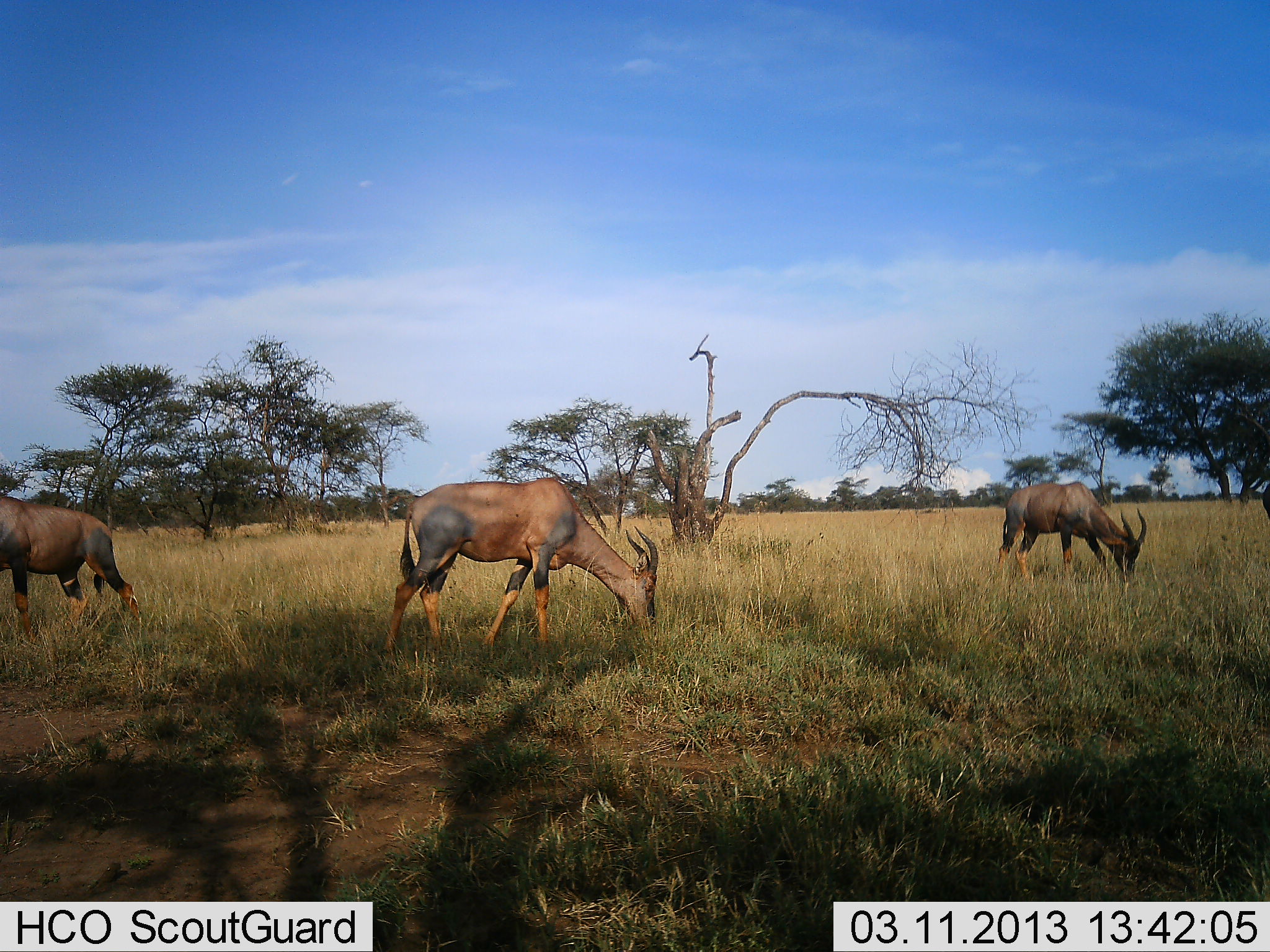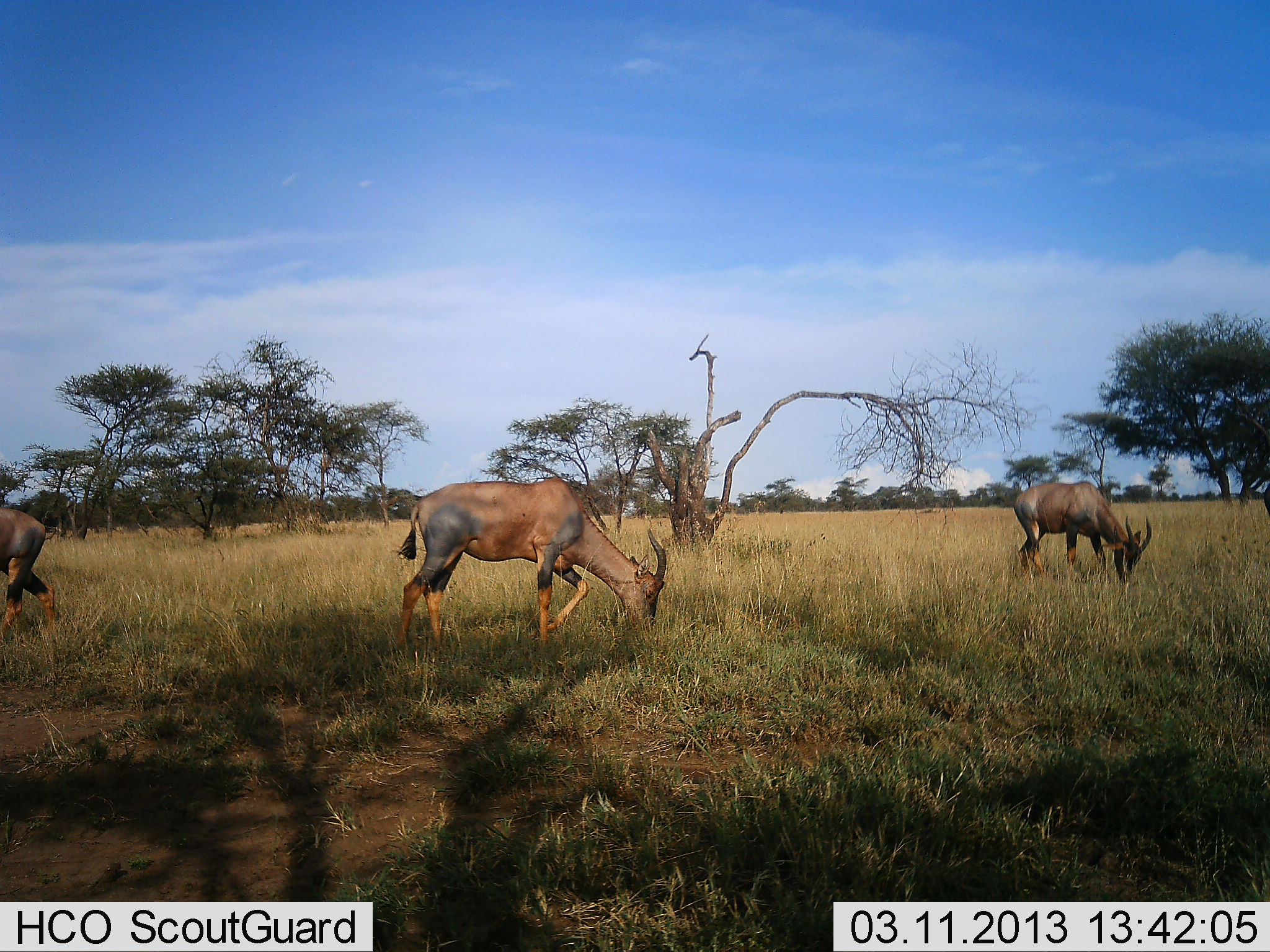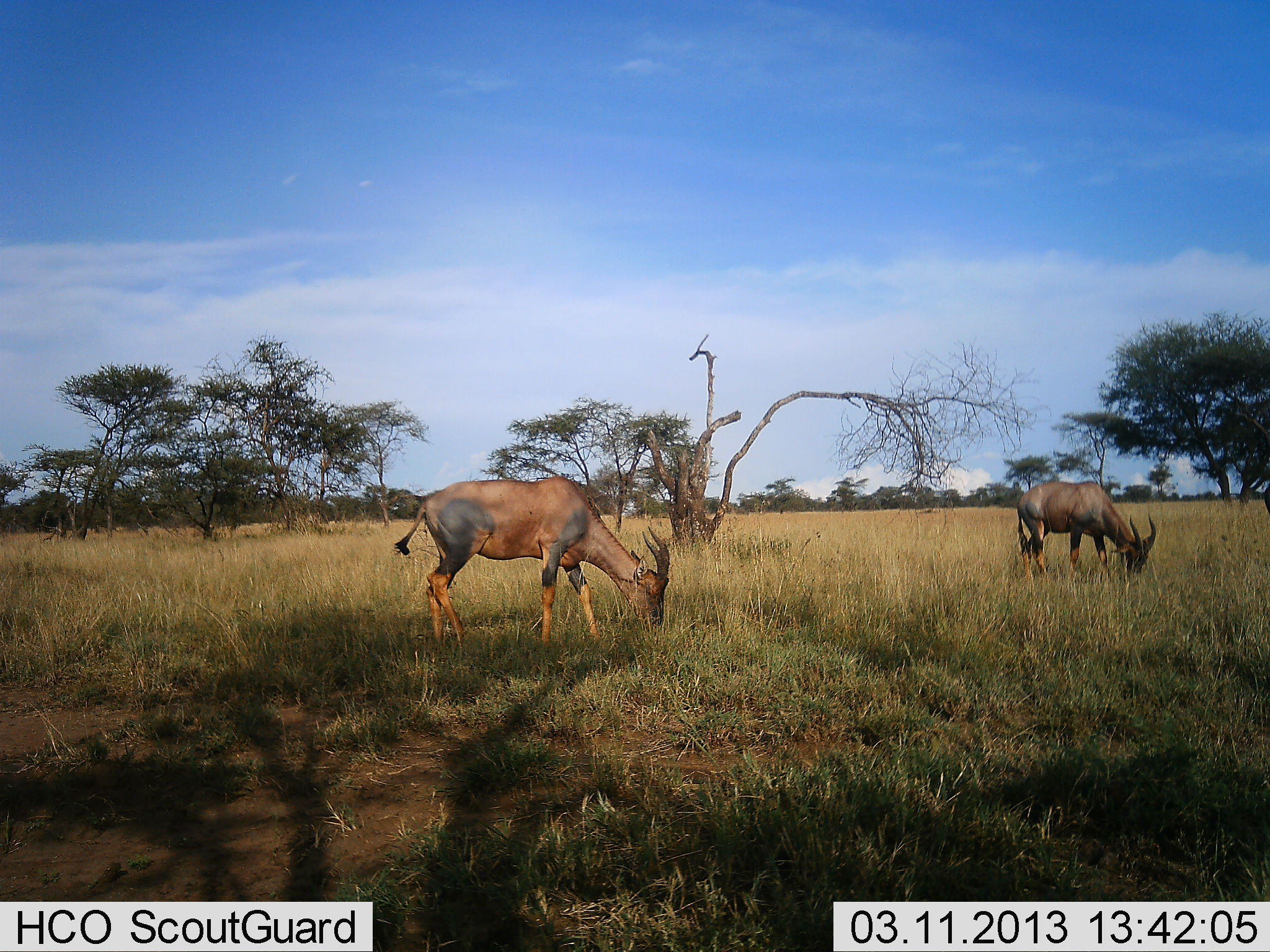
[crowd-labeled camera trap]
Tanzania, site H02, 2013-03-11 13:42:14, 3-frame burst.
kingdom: Animalia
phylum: Chordata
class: Mammalia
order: Artiodactyla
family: Bovidae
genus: Damaliscus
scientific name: Damaliscus lunatus jimela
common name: topi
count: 3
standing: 27%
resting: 0%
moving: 41%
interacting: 0%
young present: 0%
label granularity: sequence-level